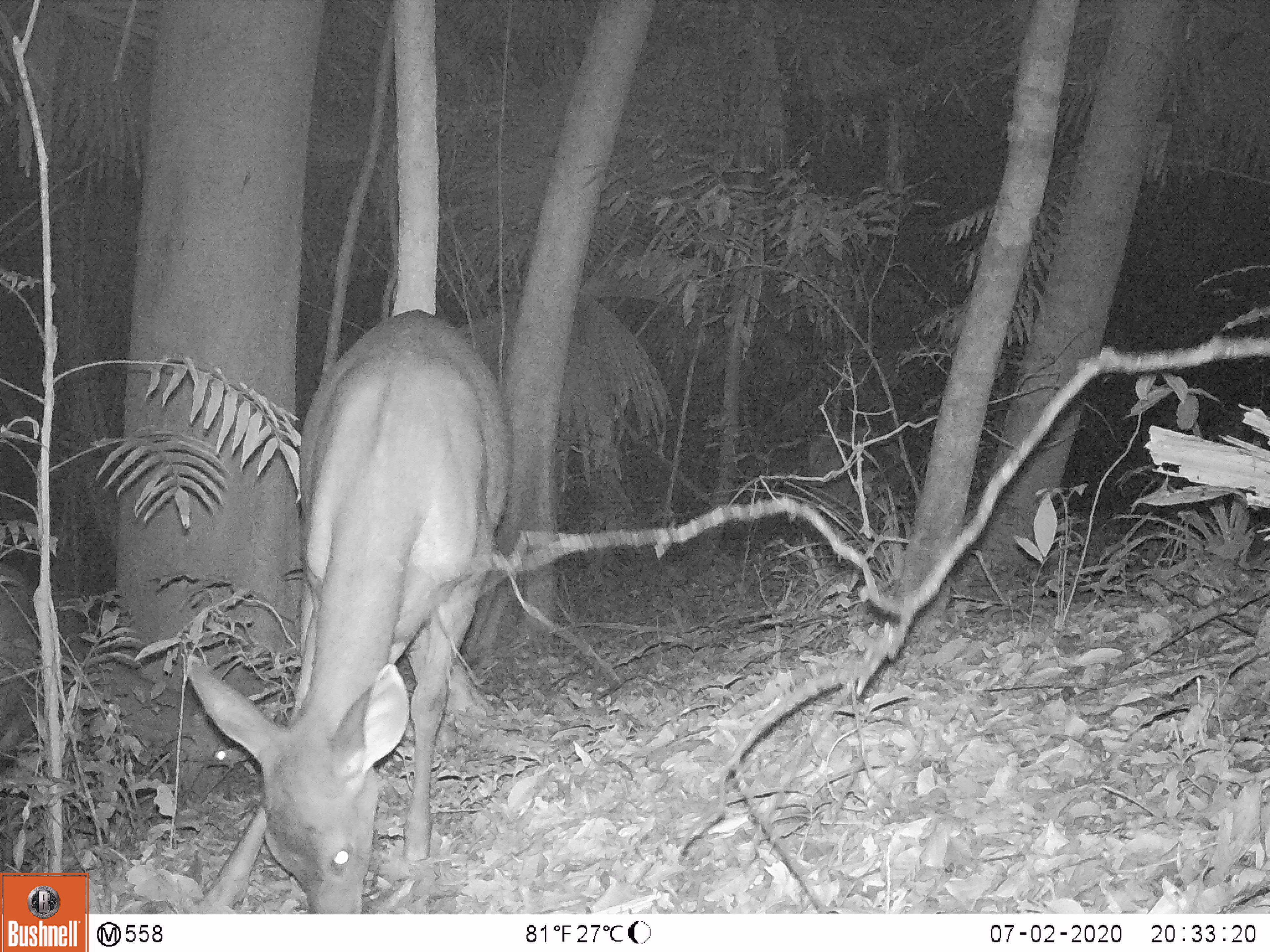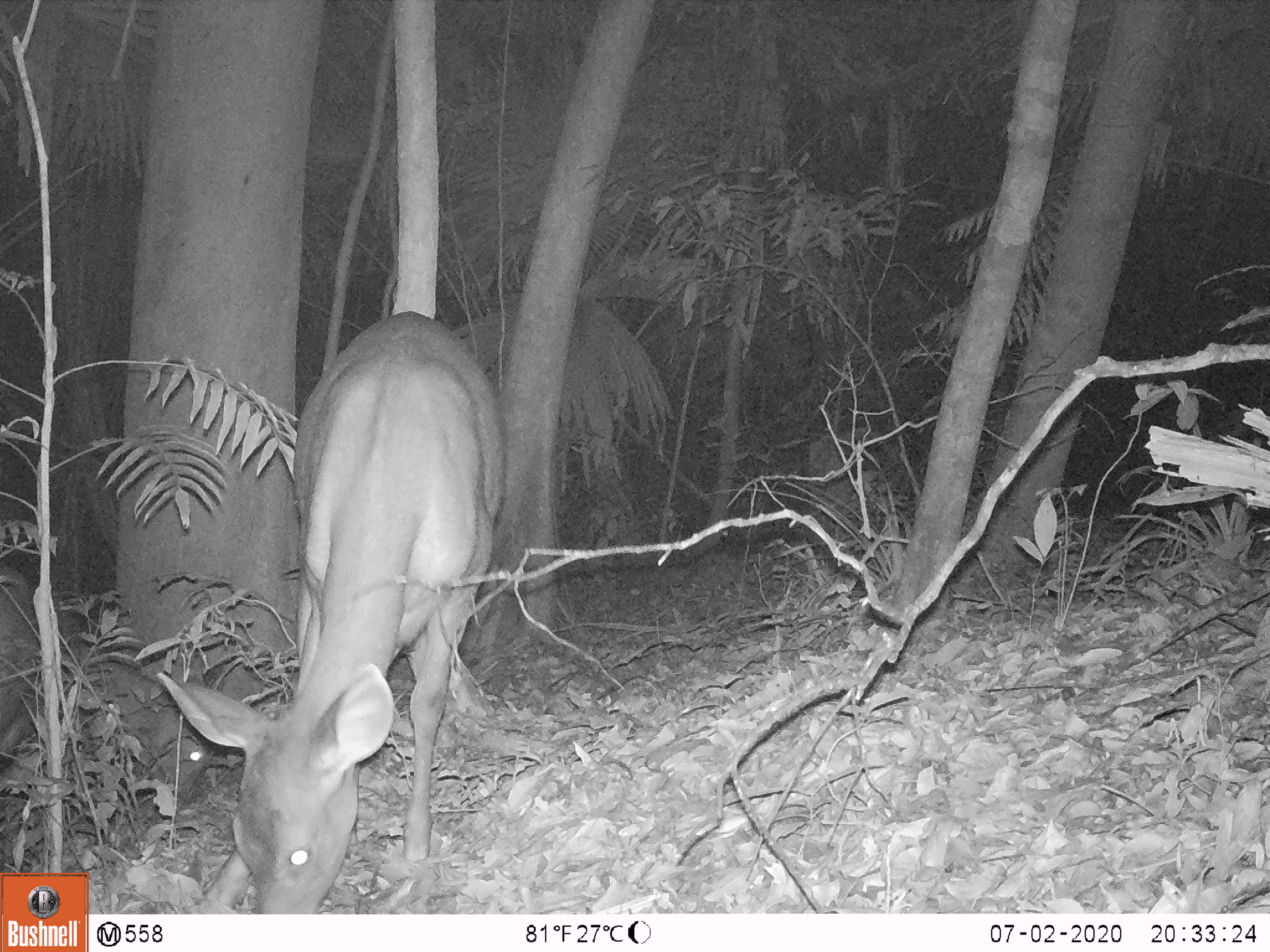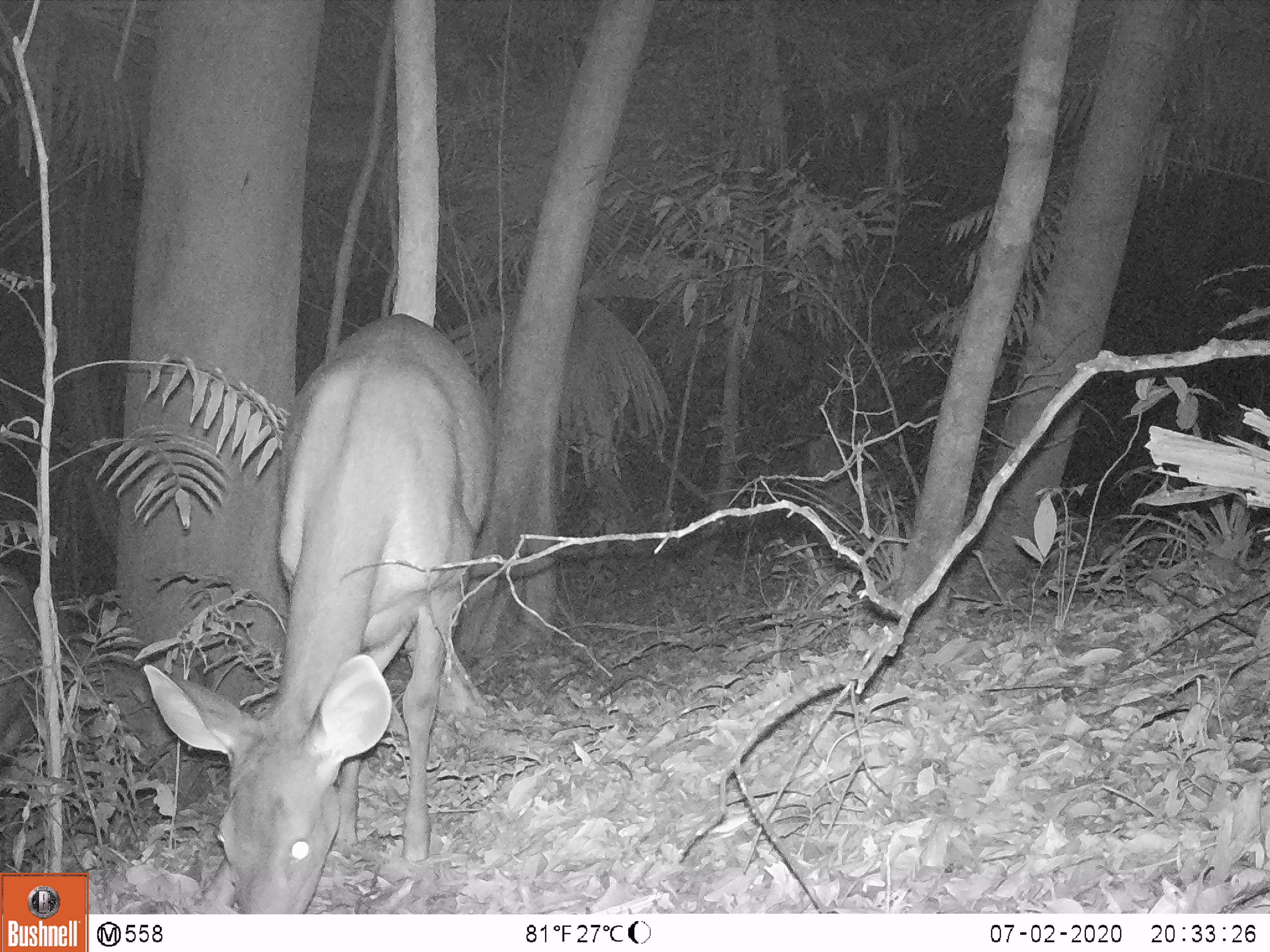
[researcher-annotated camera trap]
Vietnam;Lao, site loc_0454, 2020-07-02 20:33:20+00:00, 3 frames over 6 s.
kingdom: Animalia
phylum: Chordata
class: Mammalia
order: Artiodactyla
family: Cervidae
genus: Rusa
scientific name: Rusa unicolor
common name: sambar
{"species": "sambar (Rusa unicolor)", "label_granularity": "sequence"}